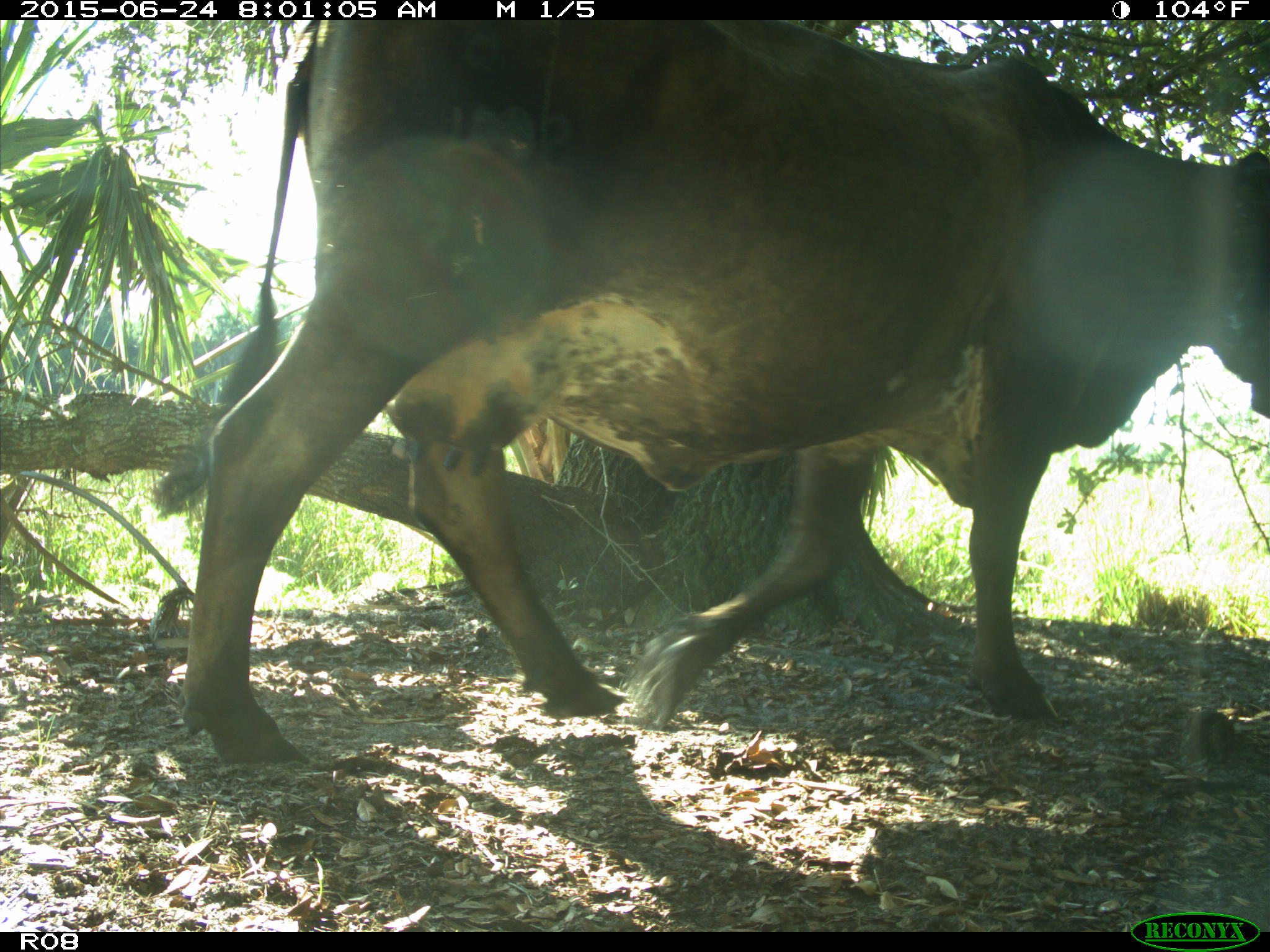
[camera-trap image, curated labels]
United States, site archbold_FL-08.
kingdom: Animalia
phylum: Chordata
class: Mammalia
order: Artiodactyla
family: Bovidae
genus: Bos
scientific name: Bos taurus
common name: domestic cow